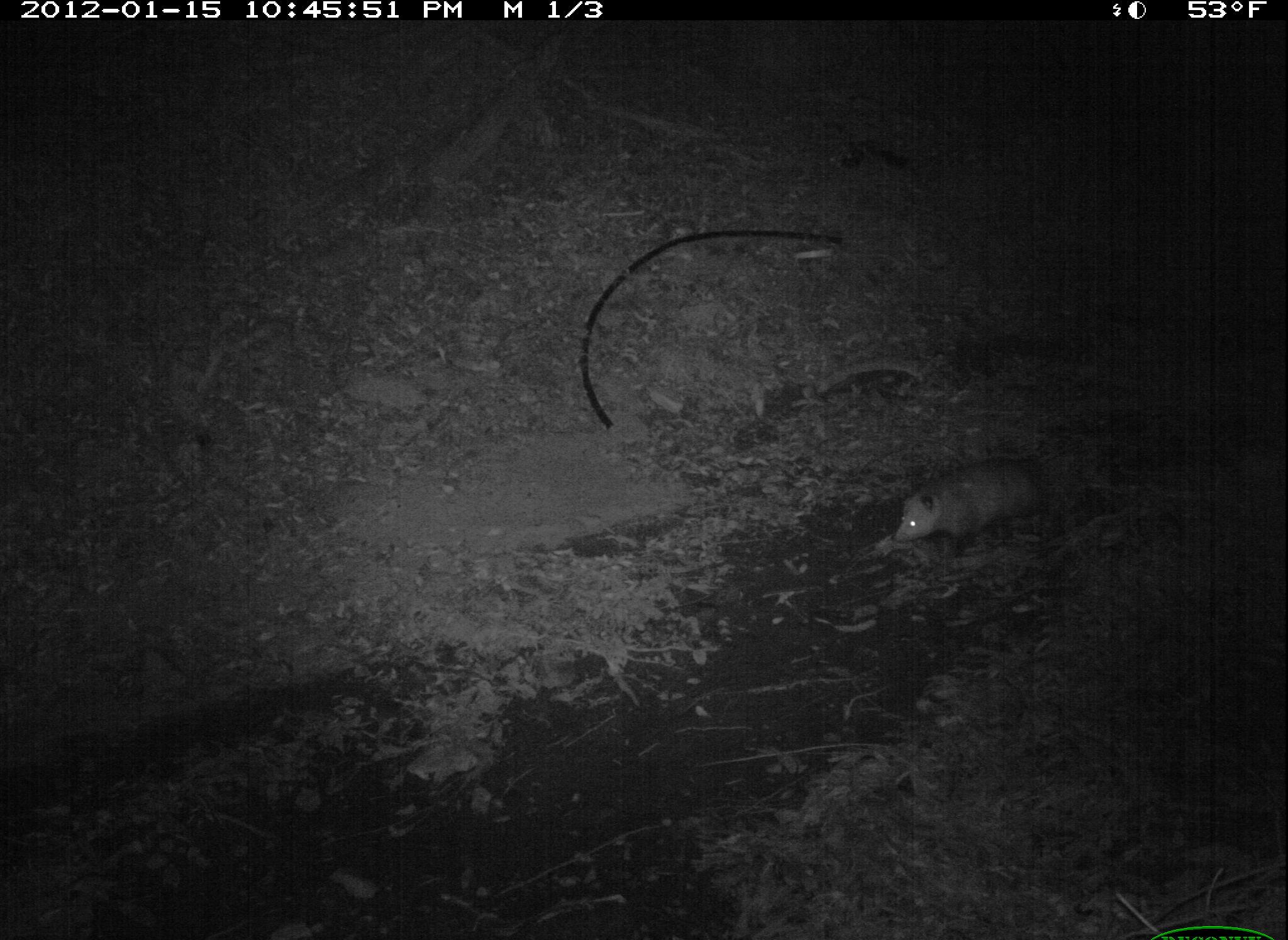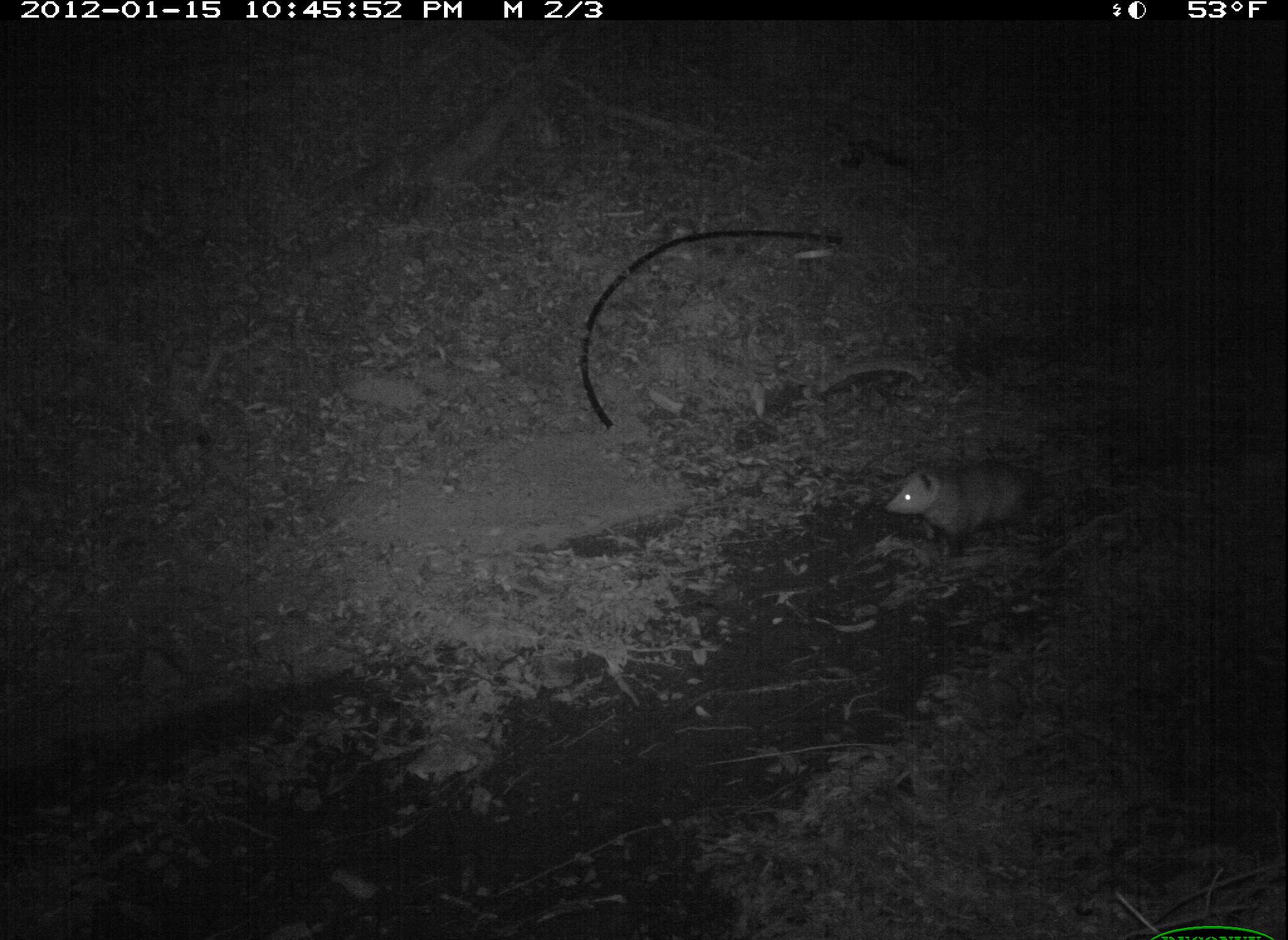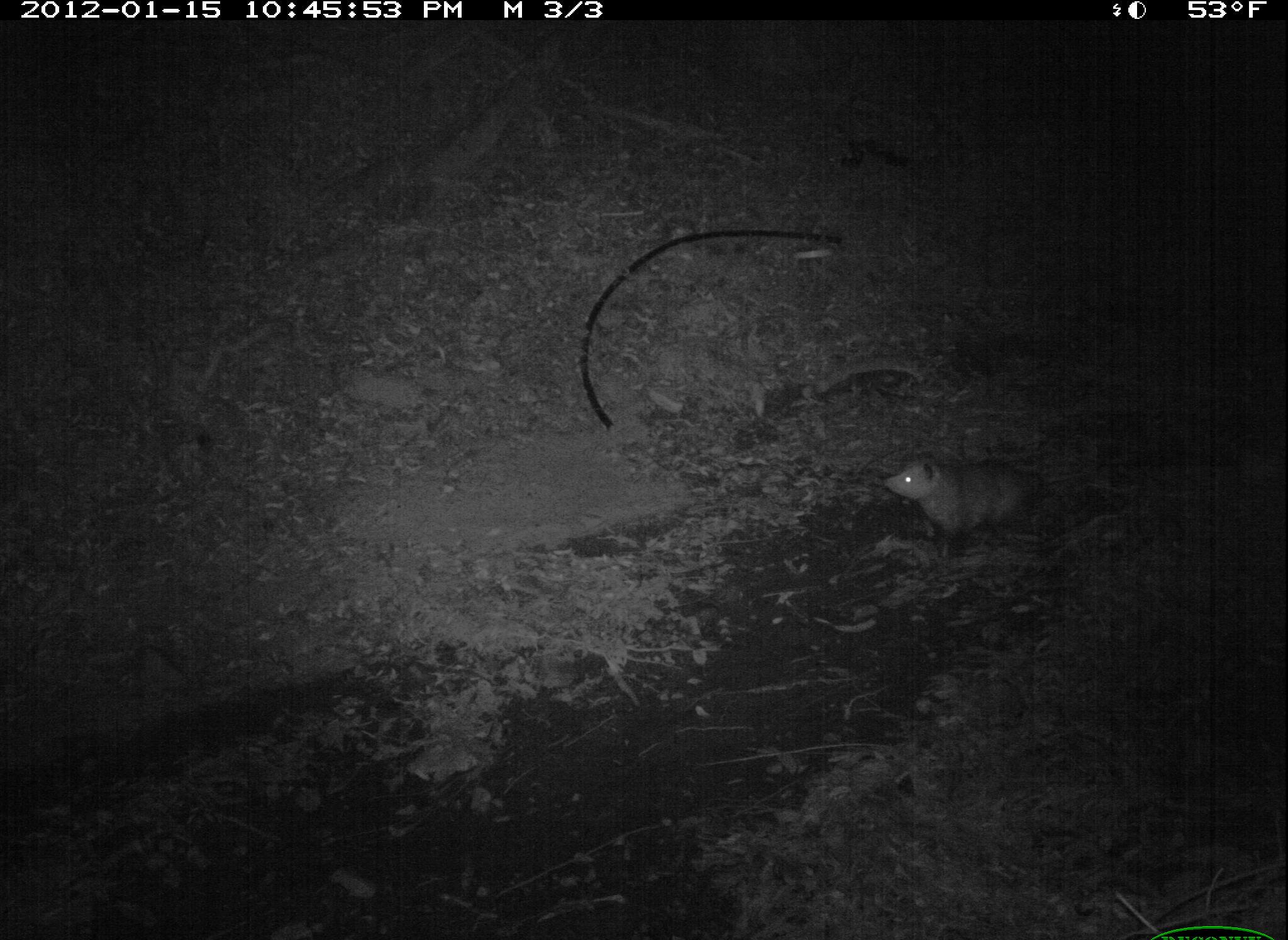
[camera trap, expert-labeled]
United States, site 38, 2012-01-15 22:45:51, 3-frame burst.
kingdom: Animalia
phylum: Chordata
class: Mammalia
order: Didelphimorphia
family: Didelphidae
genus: Didelphis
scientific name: Didelphis virginiana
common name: virginia opossum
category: opossum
Opossum (virginia opossum) (Didelphis virginiana).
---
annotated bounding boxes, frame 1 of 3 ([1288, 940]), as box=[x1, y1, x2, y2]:
opossum: box=[892, 429, 1098, 556]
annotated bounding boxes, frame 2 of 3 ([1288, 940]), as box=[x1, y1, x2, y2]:
opossum: box=[884, 419, 1084, 562]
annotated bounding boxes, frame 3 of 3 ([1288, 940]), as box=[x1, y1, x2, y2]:
opossum: box=[871, 437, 1111, 567]